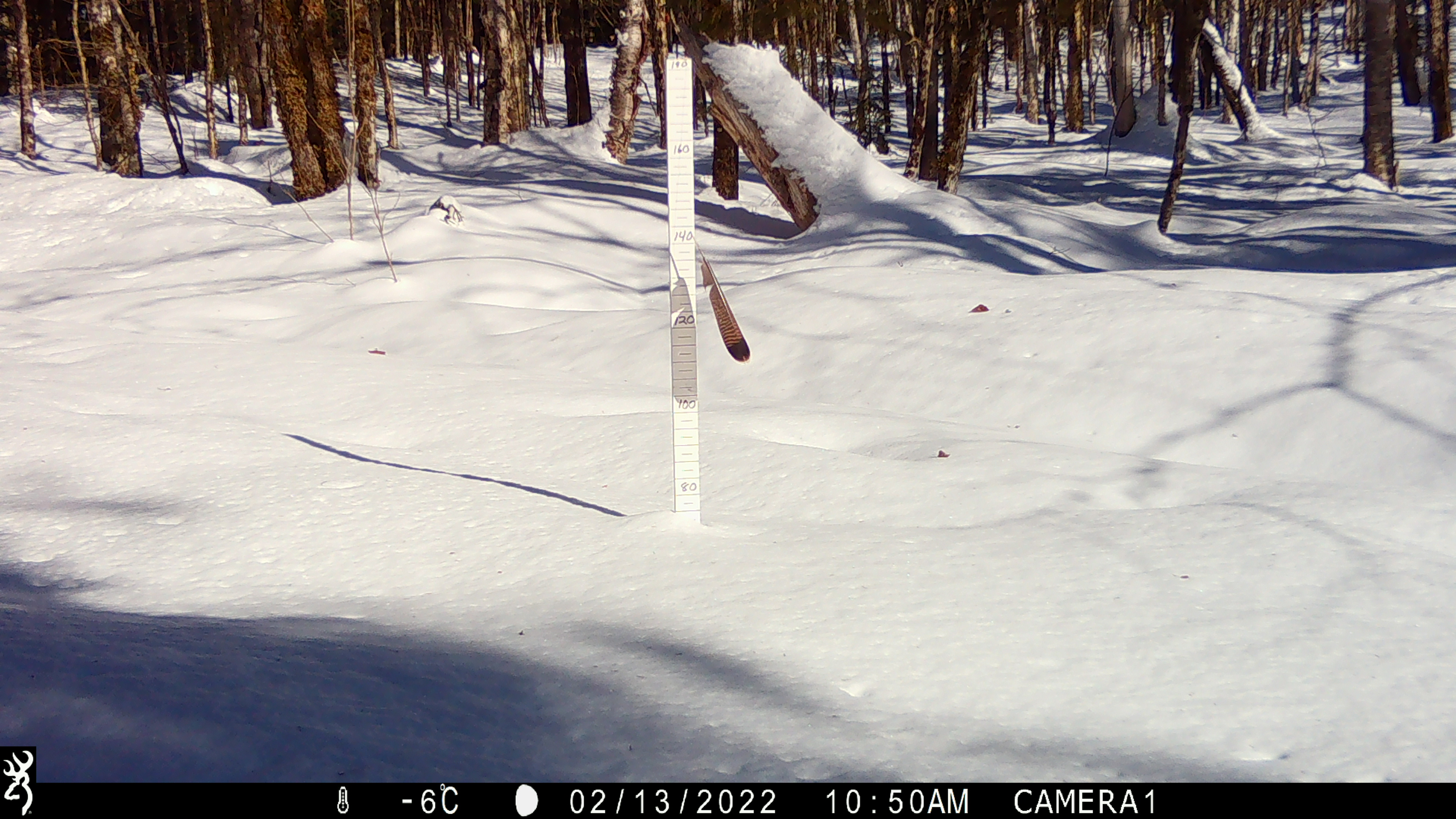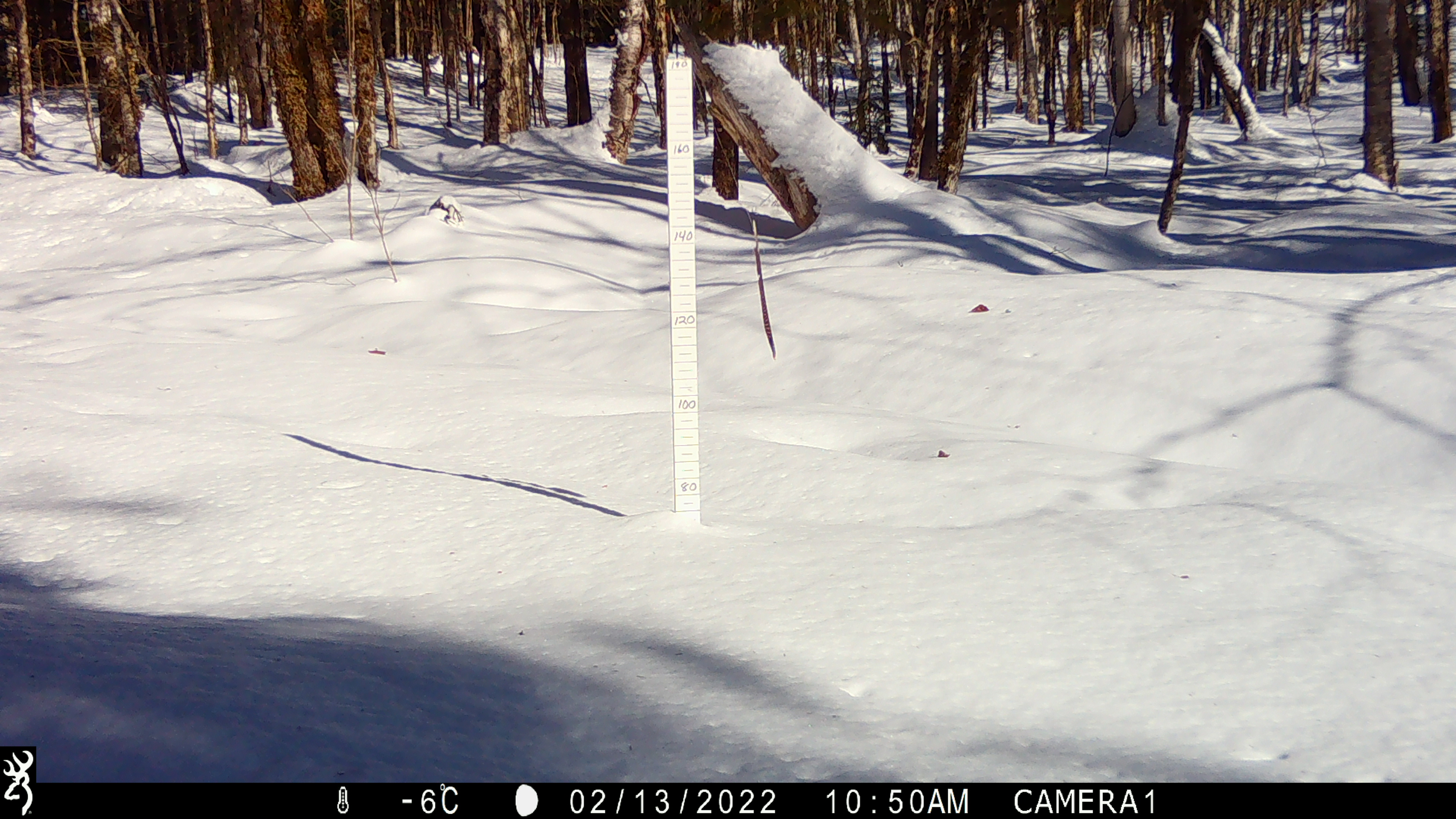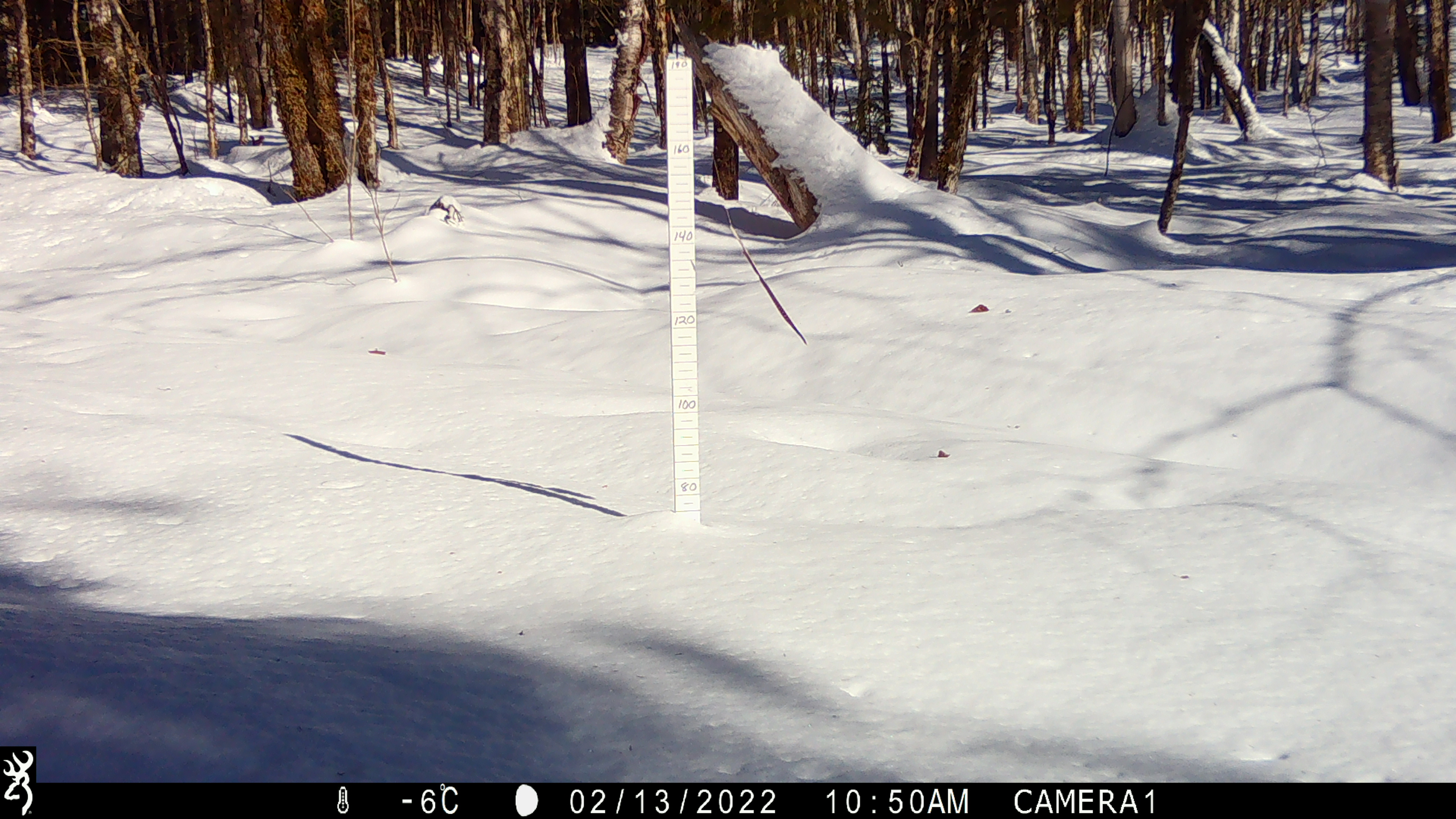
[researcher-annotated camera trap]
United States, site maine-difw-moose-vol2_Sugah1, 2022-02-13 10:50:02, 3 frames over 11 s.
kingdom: Animalia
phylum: Chordata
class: Mammalia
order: Rodentia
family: Sciuridae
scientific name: Sciuridae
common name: squirrel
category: squirrel sp.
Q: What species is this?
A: Squirrel sp. (squirrel) (Sciuridae).